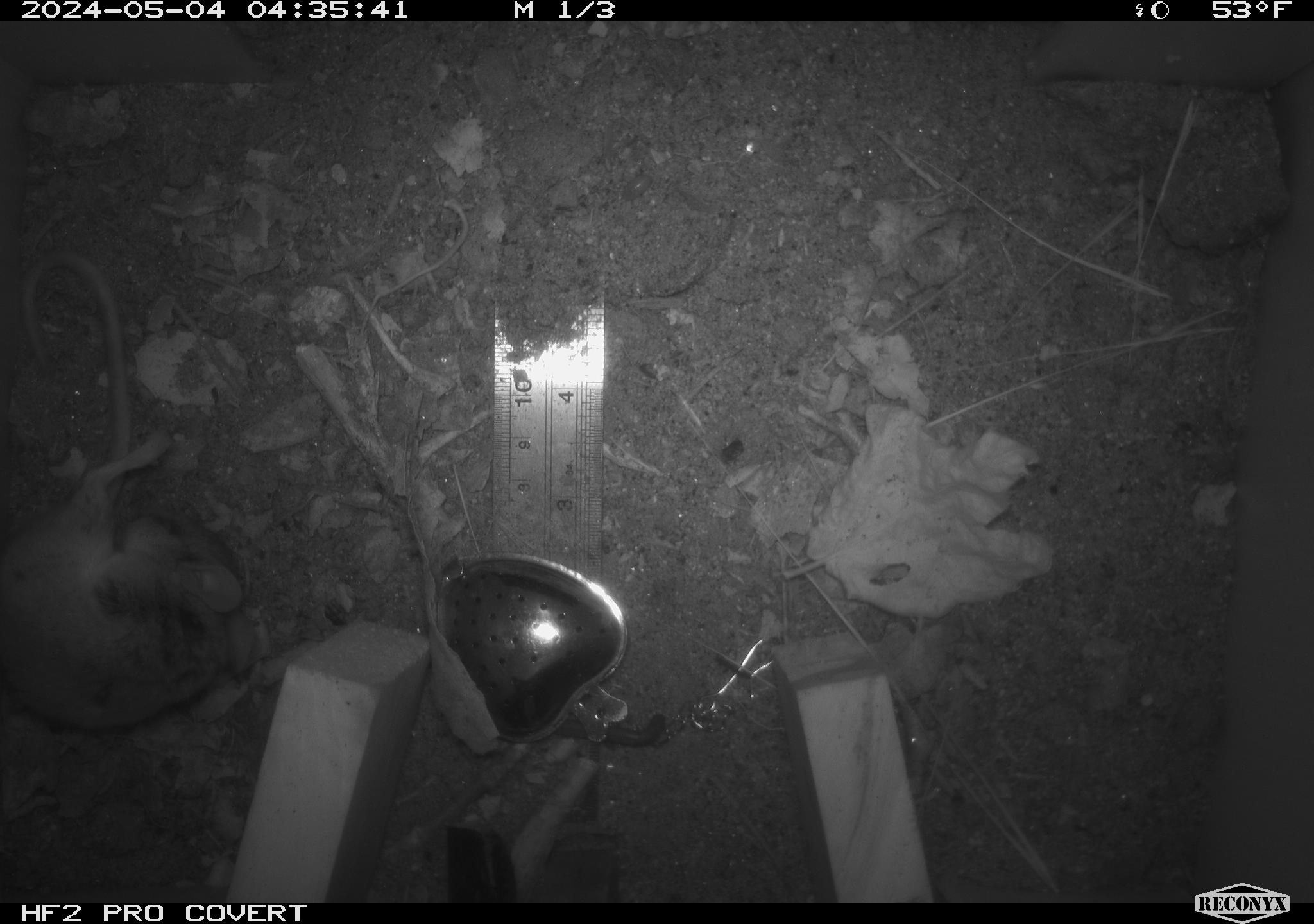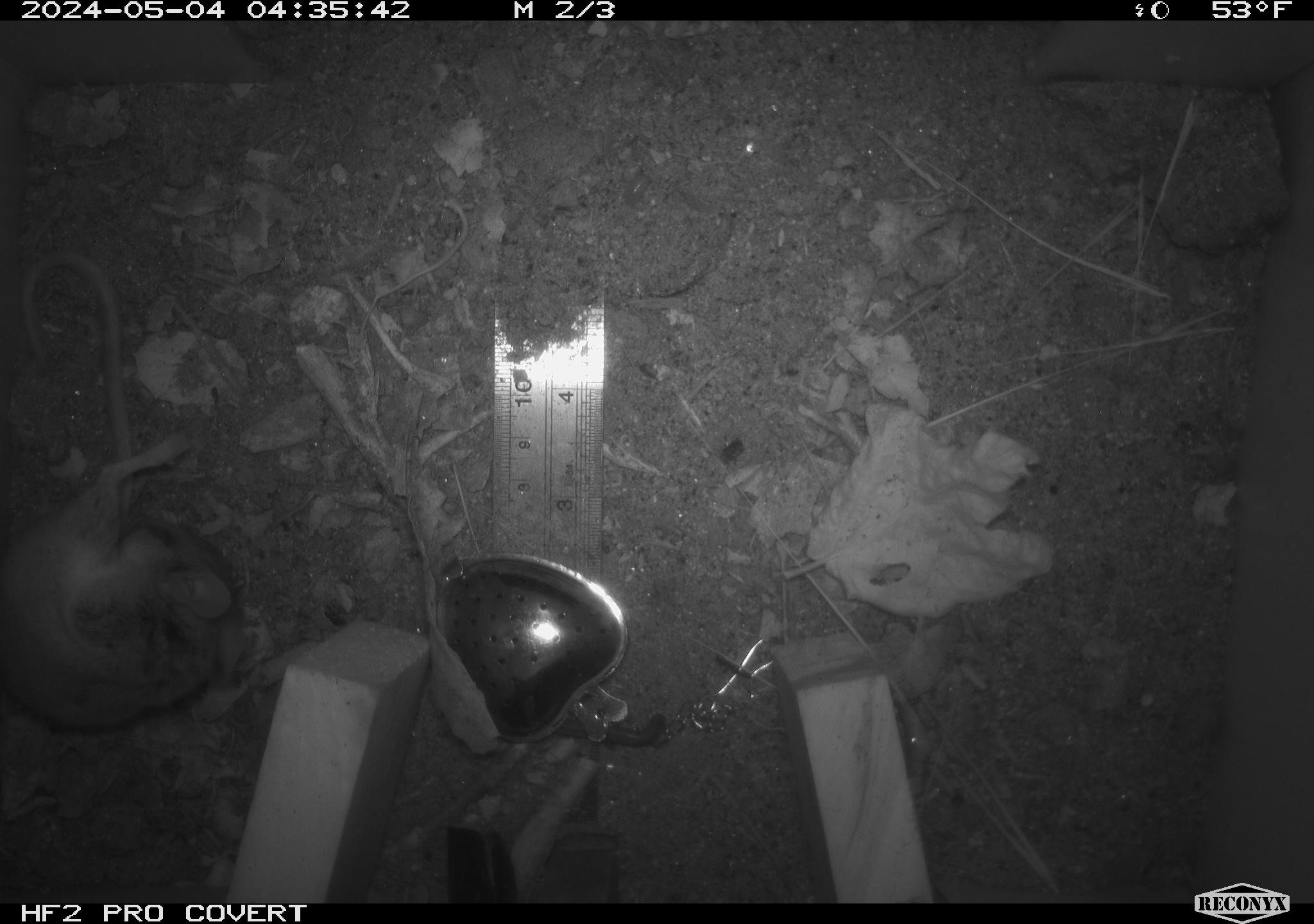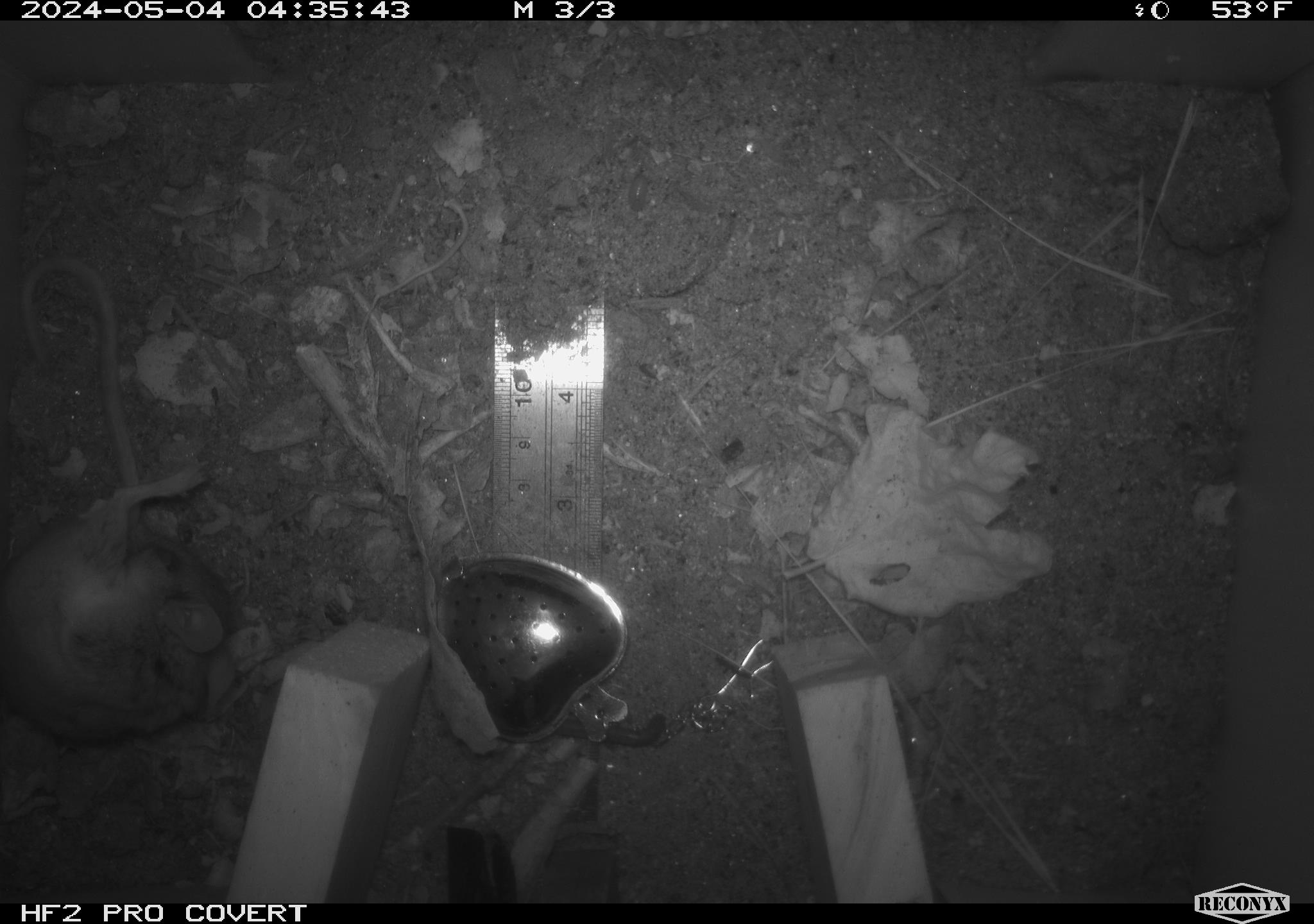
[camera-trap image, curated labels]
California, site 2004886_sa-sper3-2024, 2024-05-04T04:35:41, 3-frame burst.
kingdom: Animalia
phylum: Chordata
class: Mammalia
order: Rodentia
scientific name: Rodentia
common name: mouse species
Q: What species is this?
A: Mouse species (Rodentia).